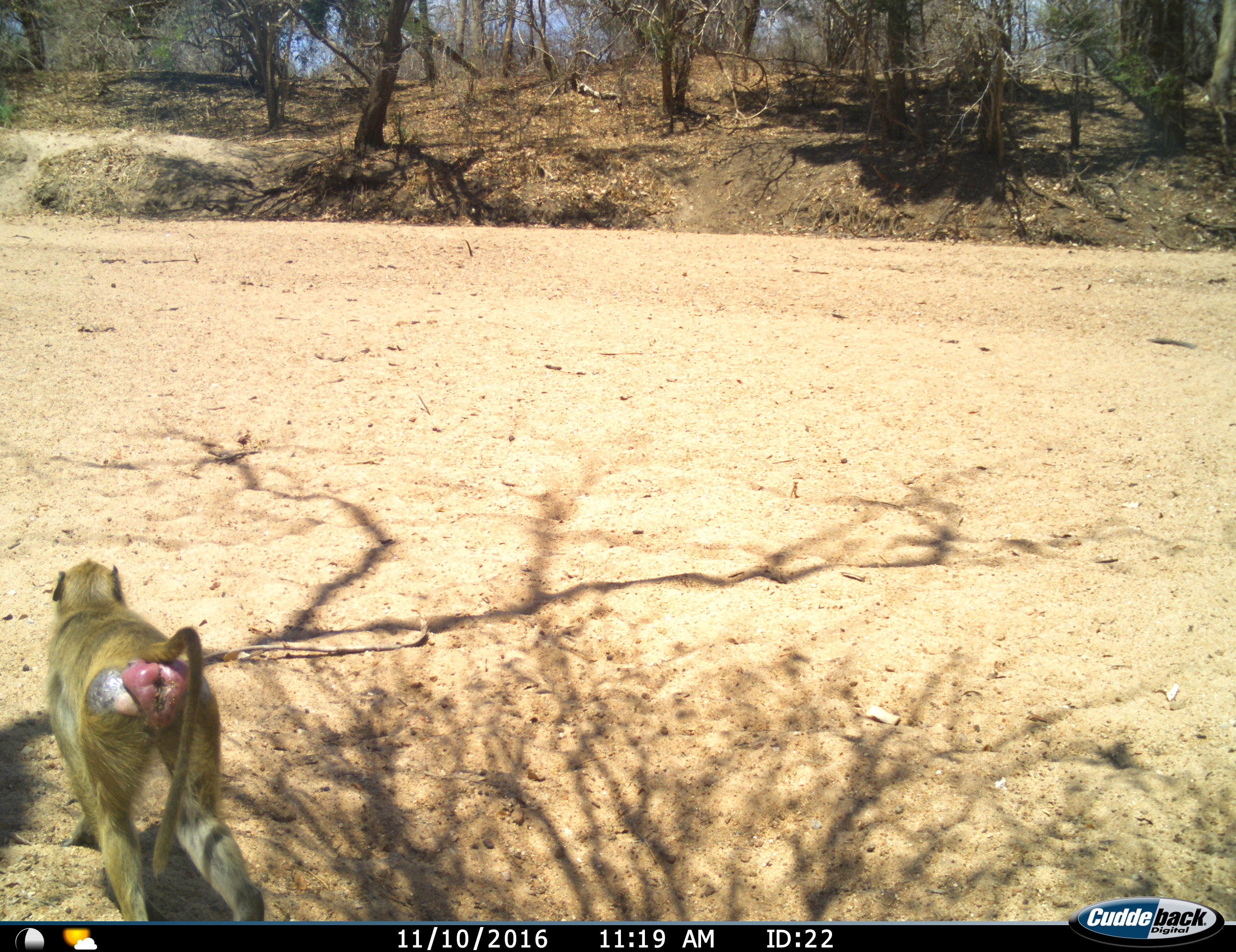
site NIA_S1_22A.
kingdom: Animalia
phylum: Chordata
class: Mammalia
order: Primates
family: Cercopithecidae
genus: Papio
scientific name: Papio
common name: baboon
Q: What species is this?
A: Baboon (Papio).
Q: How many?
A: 1.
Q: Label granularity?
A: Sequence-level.